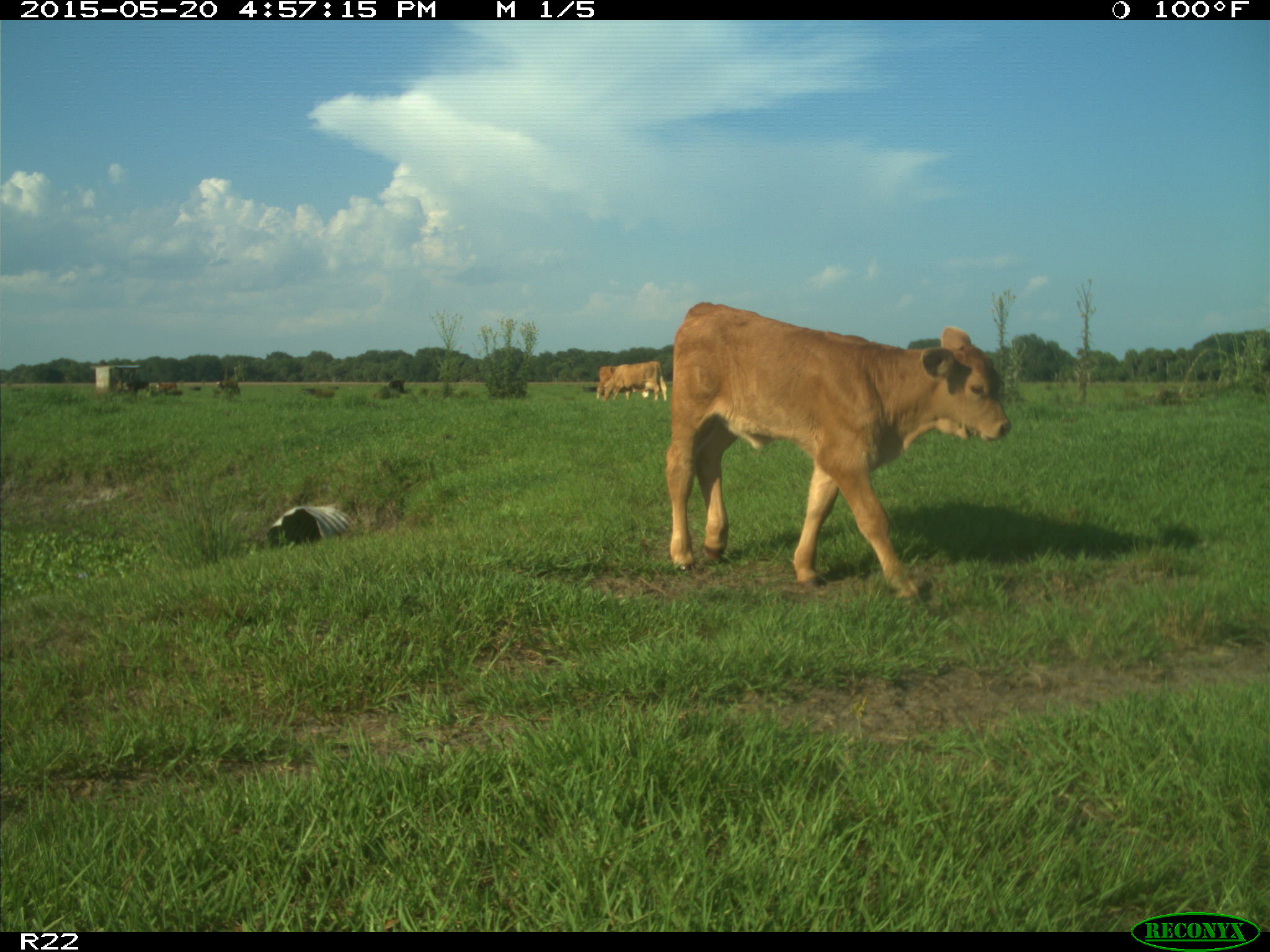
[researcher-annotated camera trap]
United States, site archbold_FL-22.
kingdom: Animalia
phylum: Chordata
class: Mammalia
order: Artiodactyla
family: Bovidae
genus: Bos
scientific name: Bos taurus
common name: domestic cow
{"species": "Bos taurus (domestic cow)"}